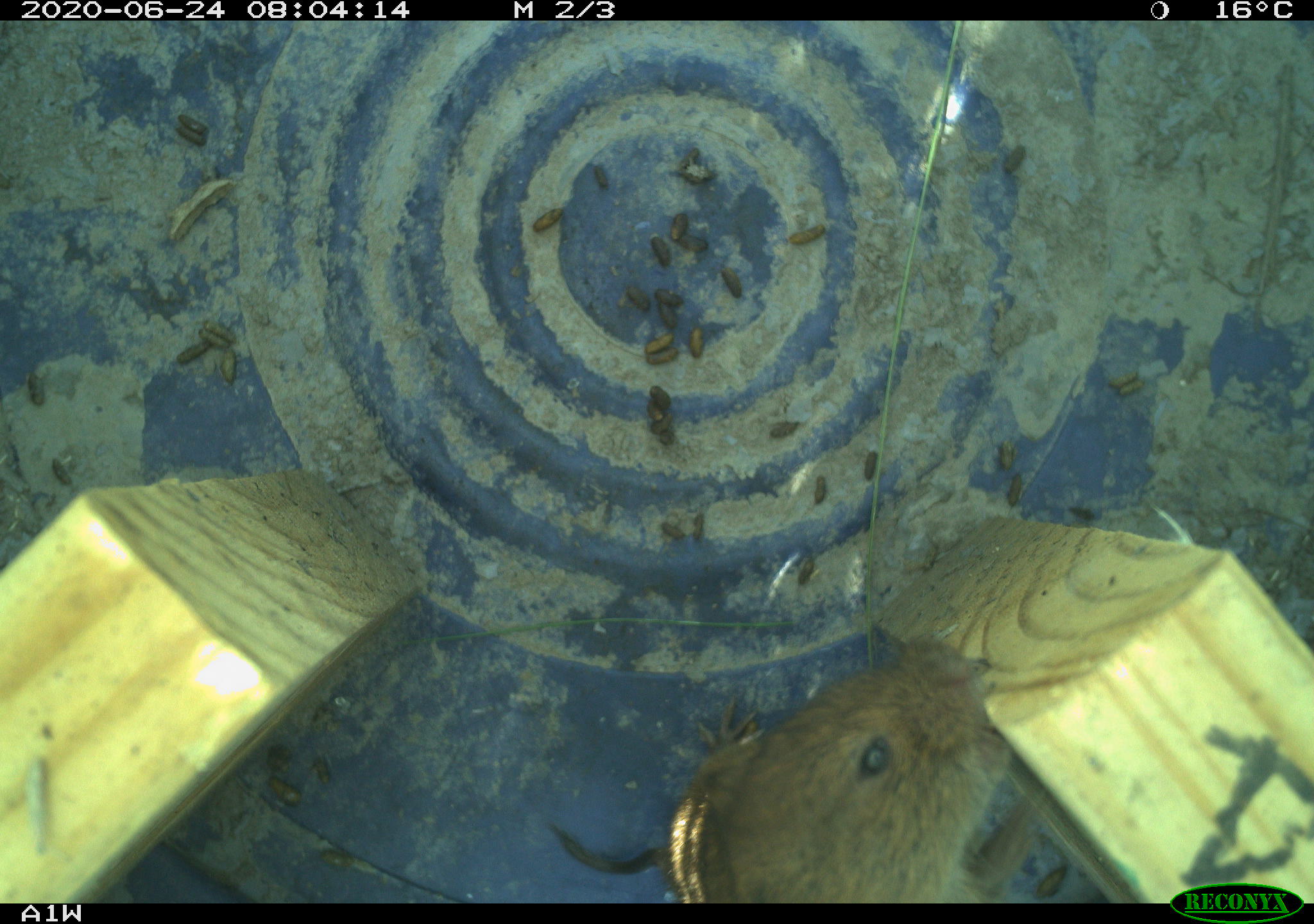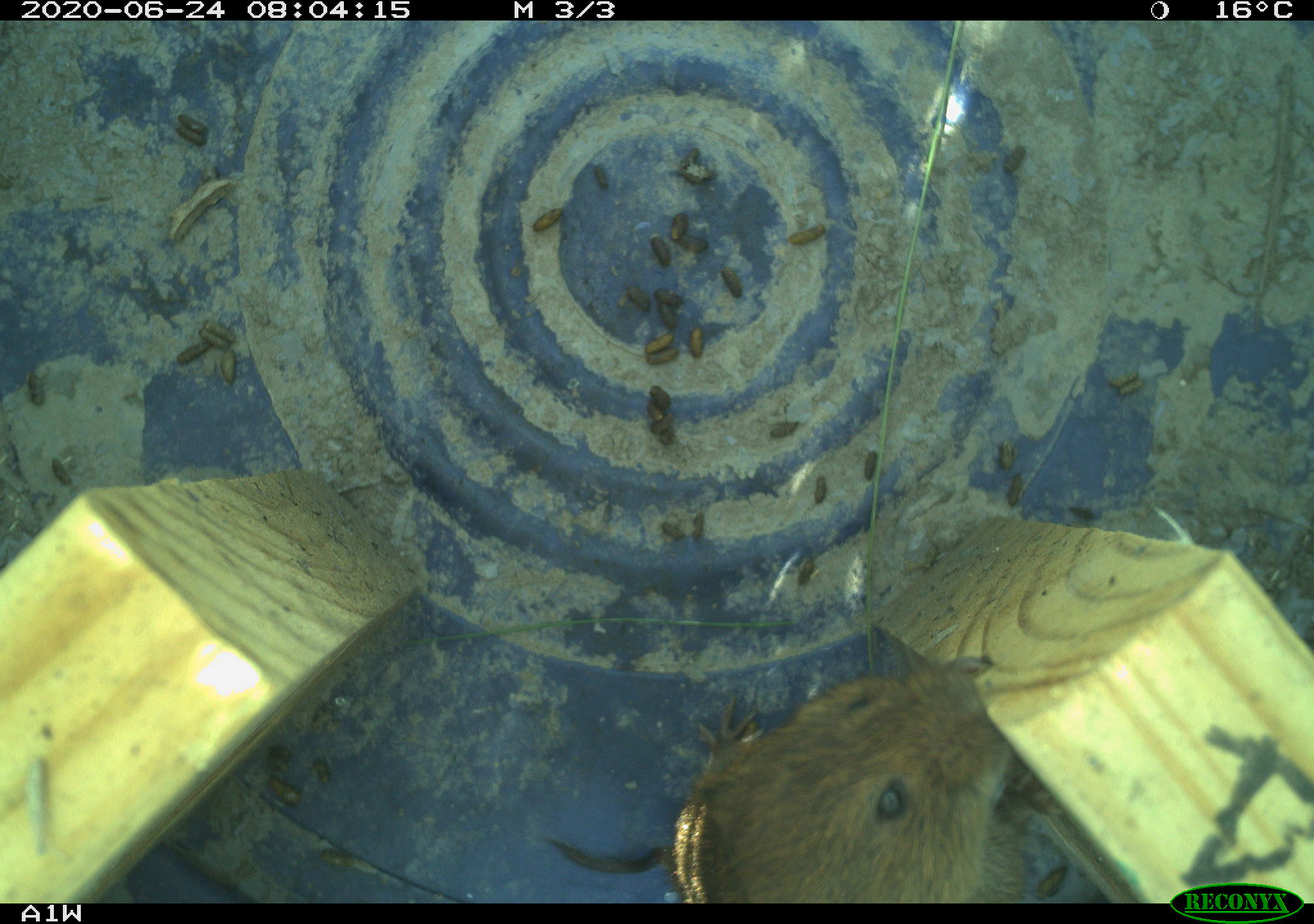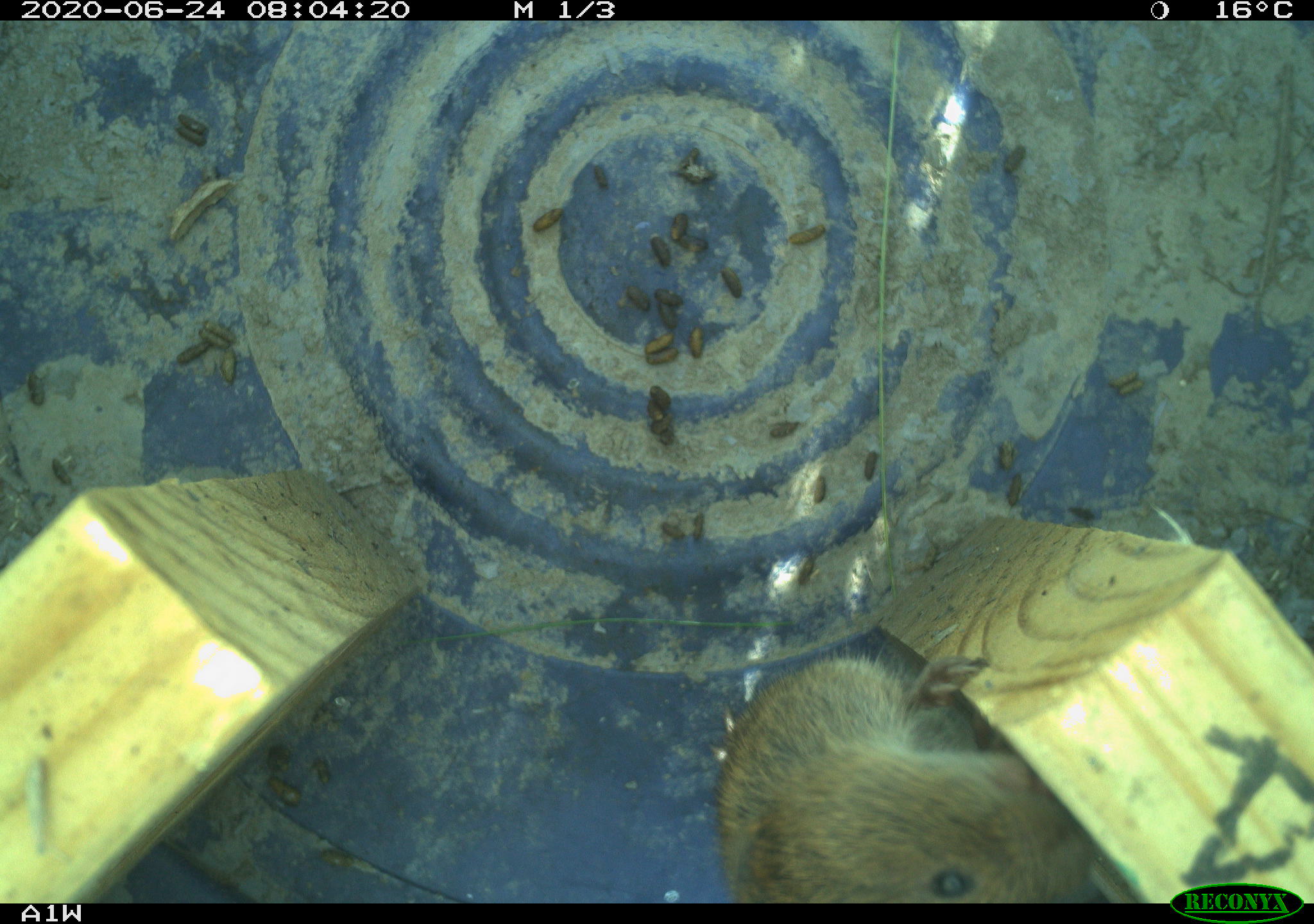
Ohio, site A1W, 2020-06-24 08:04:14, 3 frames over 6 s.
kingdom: Animalia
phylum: Chordata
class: Mammalia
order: Rodentia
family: Cricetidae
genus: Microtus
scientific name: Microtus pennsylvanicus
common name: meadow vole